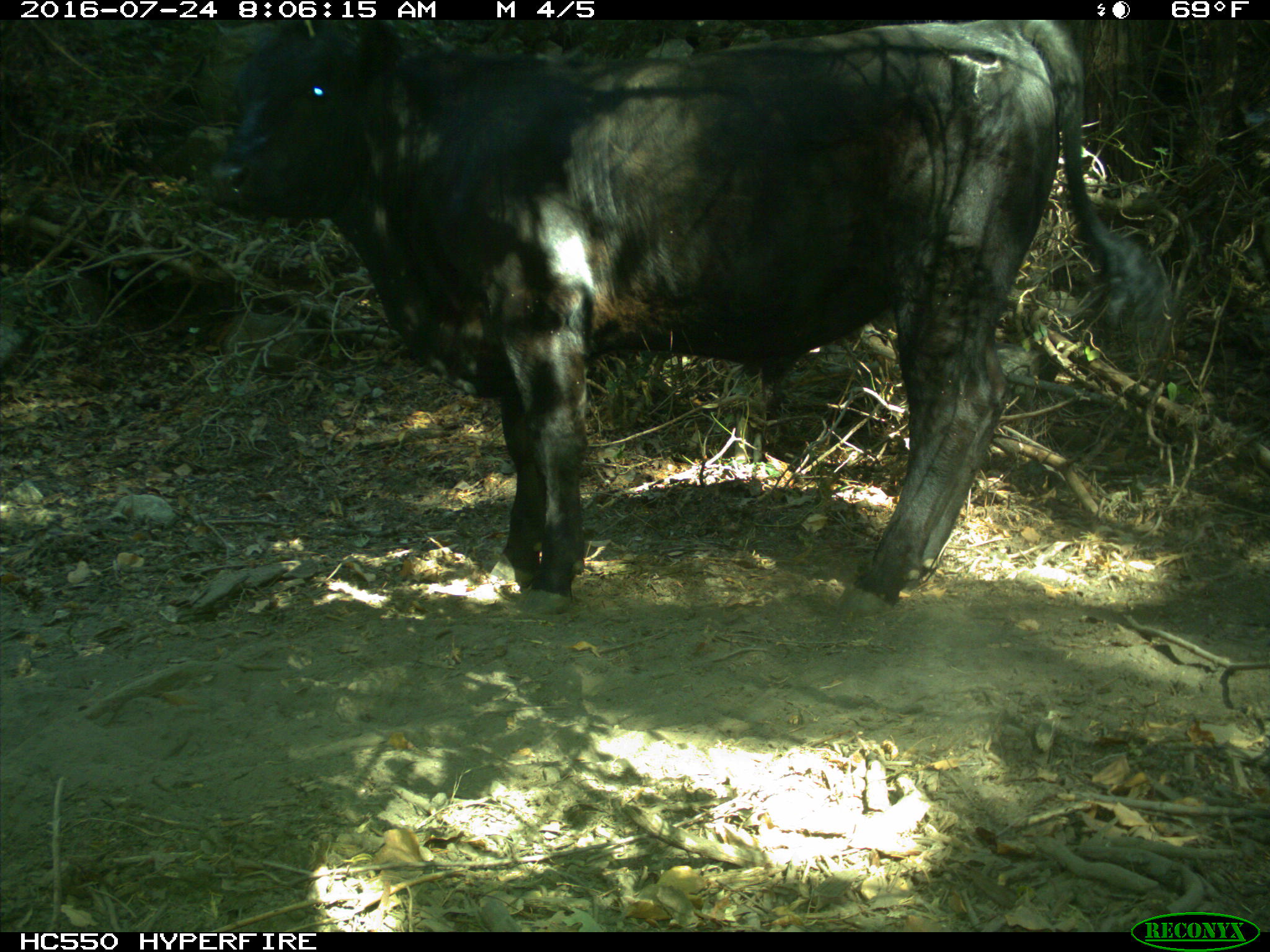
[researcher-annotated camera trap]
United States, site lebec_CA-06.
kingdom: Animalia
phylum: Chordata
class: Mammalia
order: Artiodactyla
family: Bovidae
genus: Bos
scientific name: Bos taurus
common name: domestic cow